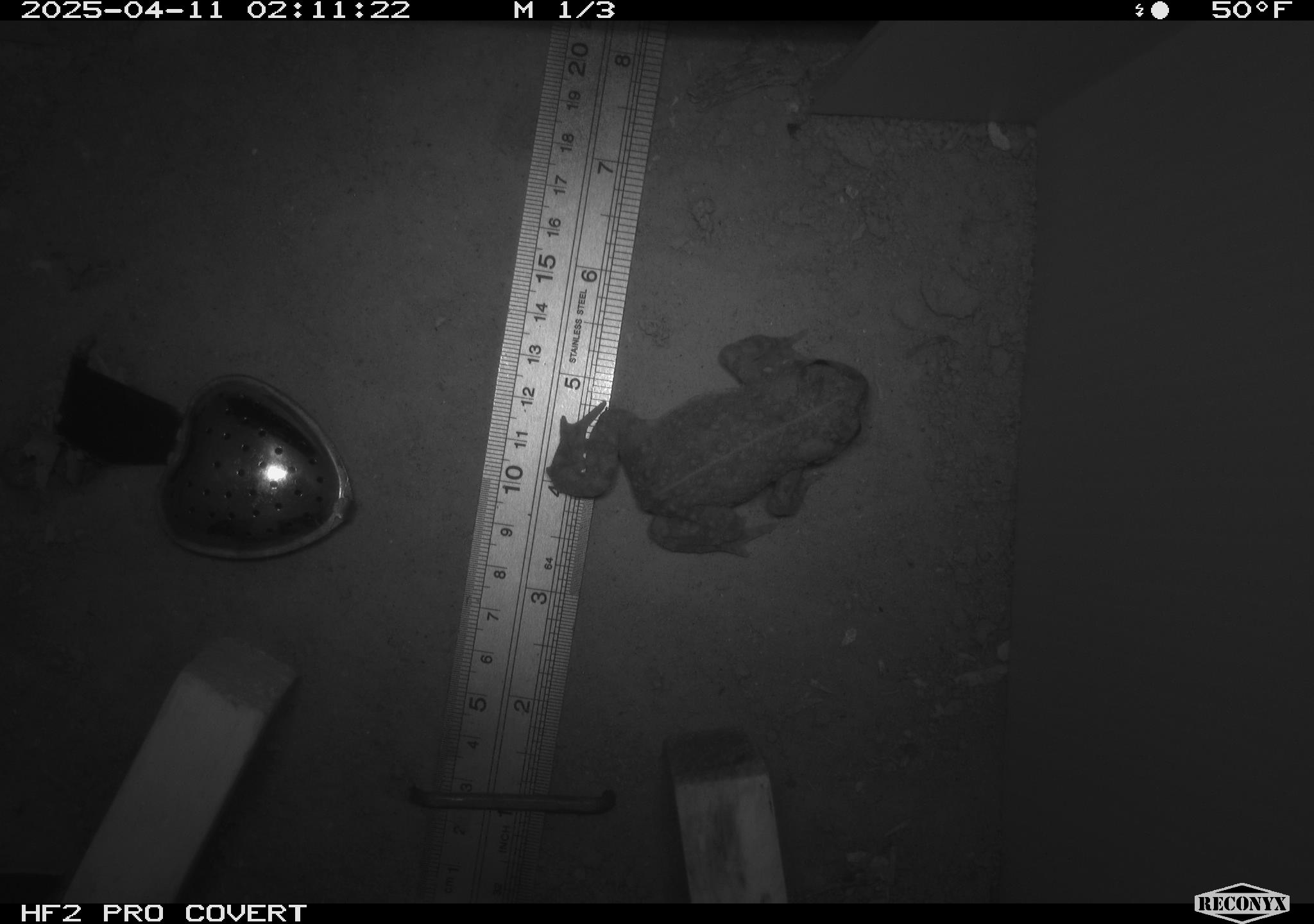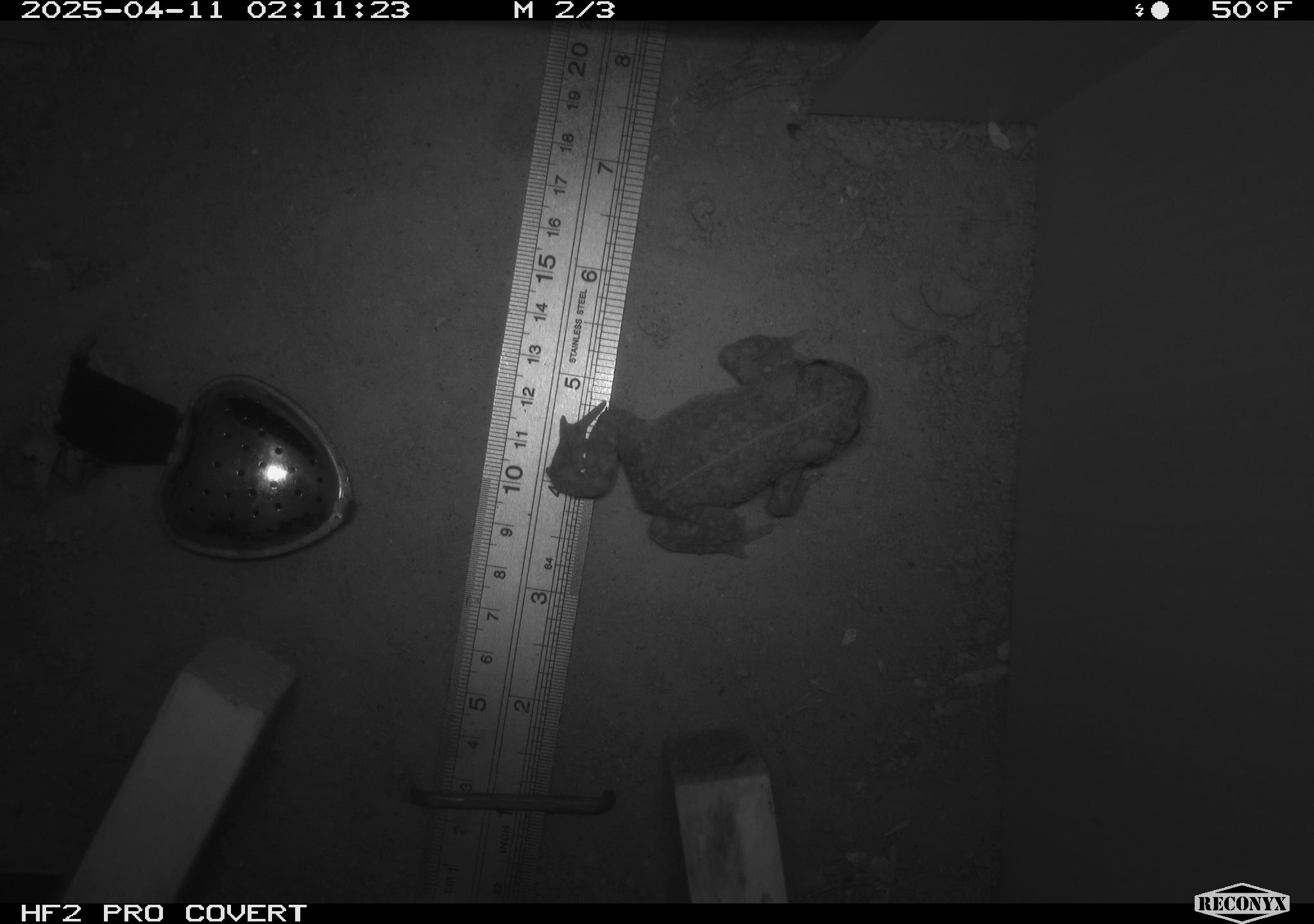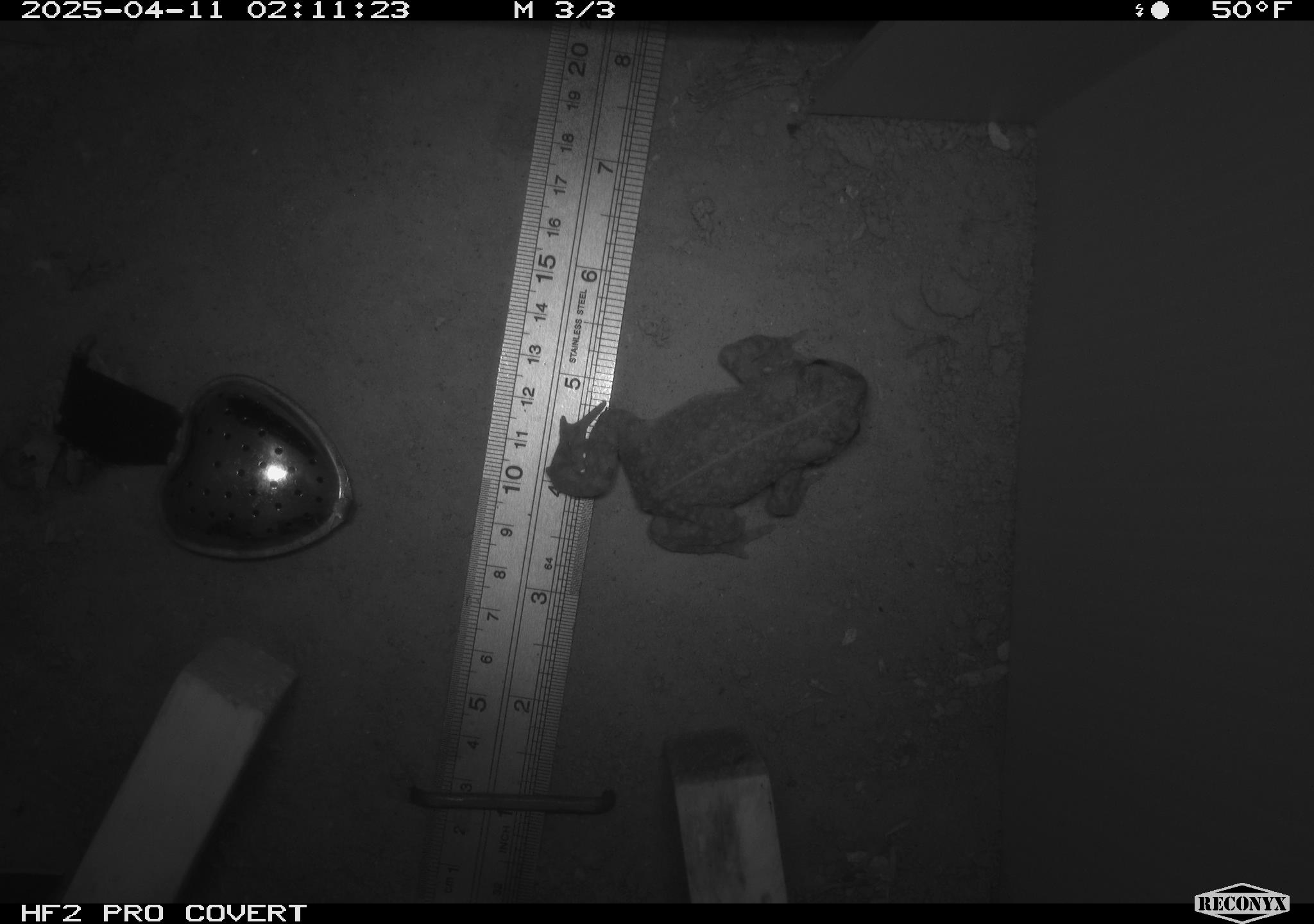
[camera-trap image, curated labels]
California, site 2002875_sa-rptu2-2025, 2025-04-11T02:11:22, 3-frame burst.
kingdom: Animalia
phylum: Chordata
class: Amphibia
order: Anura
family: Bufonidae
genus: Anaxyrus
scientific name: Anaxyrus boreas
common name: western toad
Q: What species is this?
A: Western toad (Anaxyrus boreas).